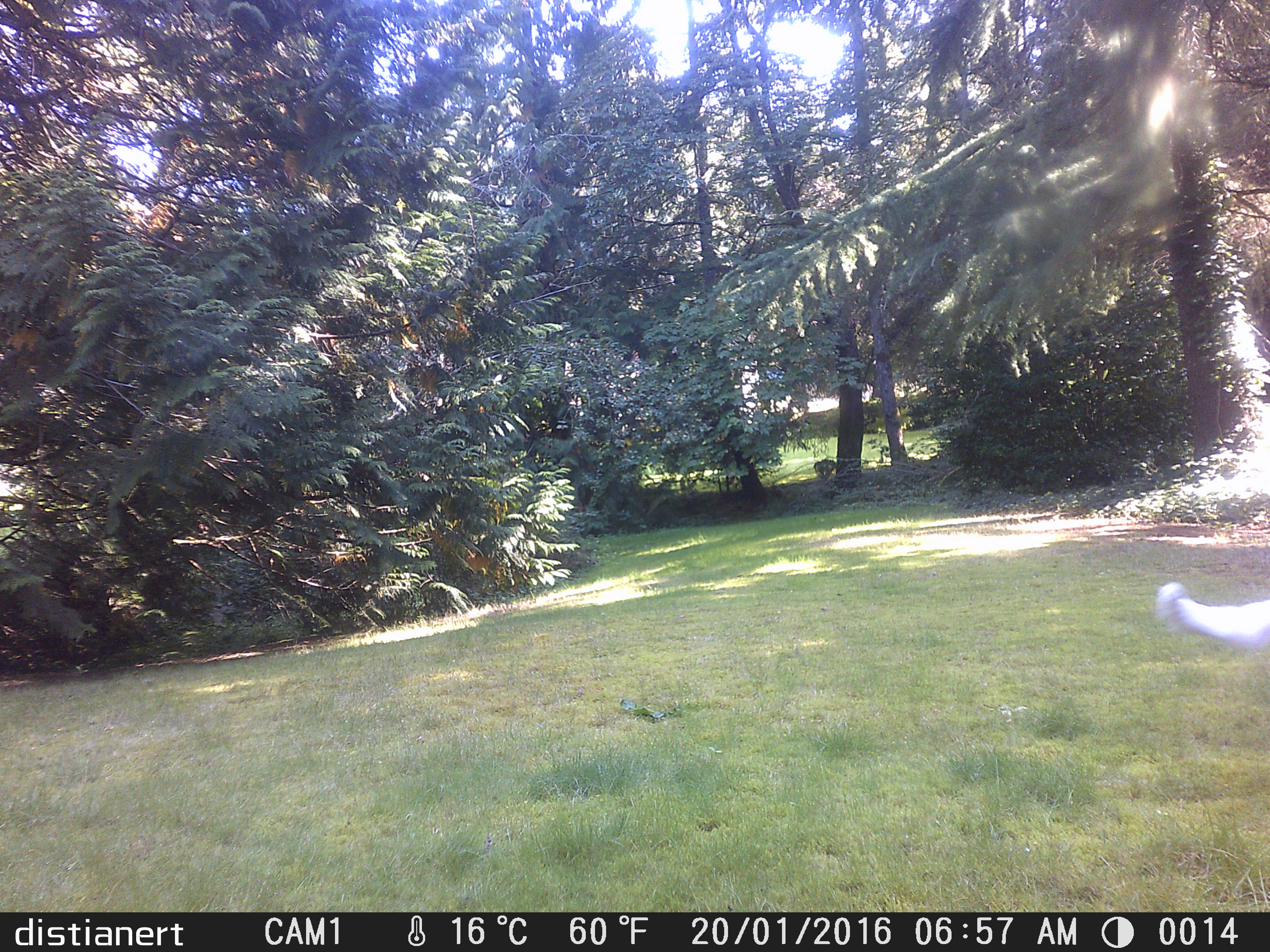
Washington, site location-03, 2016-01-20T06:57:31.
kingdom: Animalia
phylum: Chordata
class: Mammalia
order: Carnivora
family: Canidae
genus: Canis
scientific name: Canis familiaris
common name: domestic dog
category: dog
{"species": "dog (domestic dog) (Canis familiaris)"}